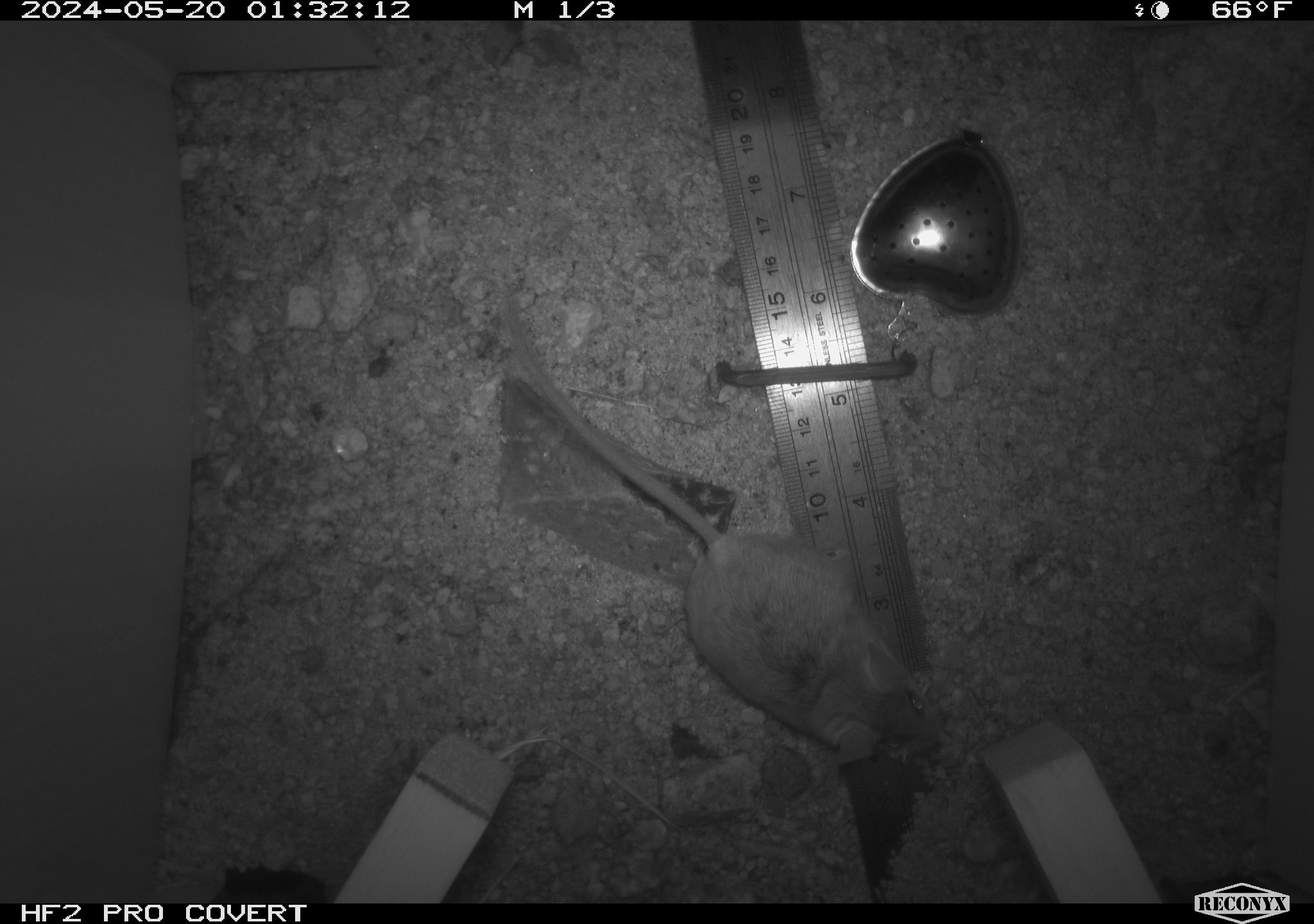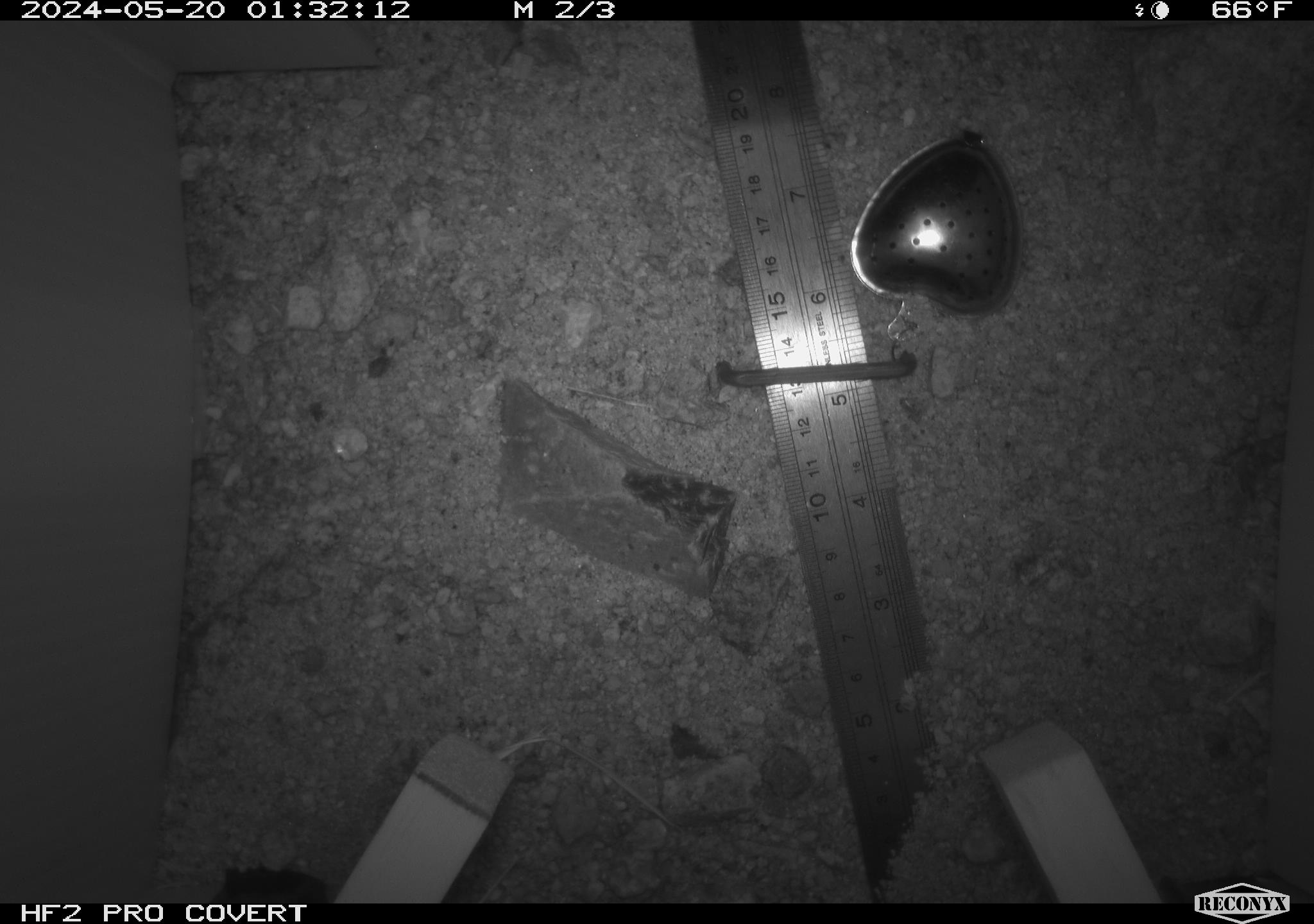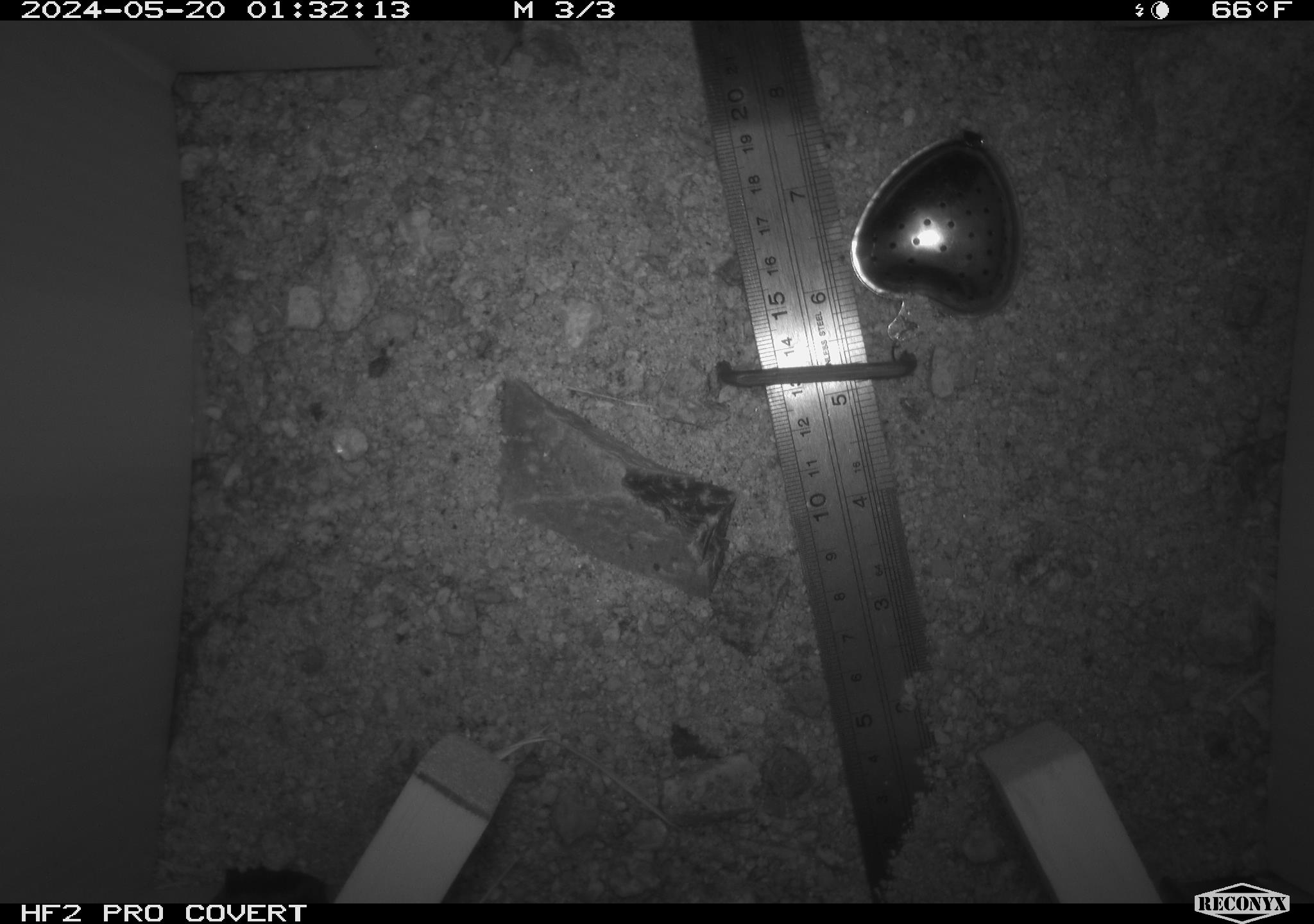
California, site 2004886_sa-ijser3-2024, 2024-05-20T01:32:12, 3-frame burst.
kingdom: Animalia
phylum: Chordata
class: Mammalia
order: Rodentia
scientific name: Rodentia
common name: mouse species